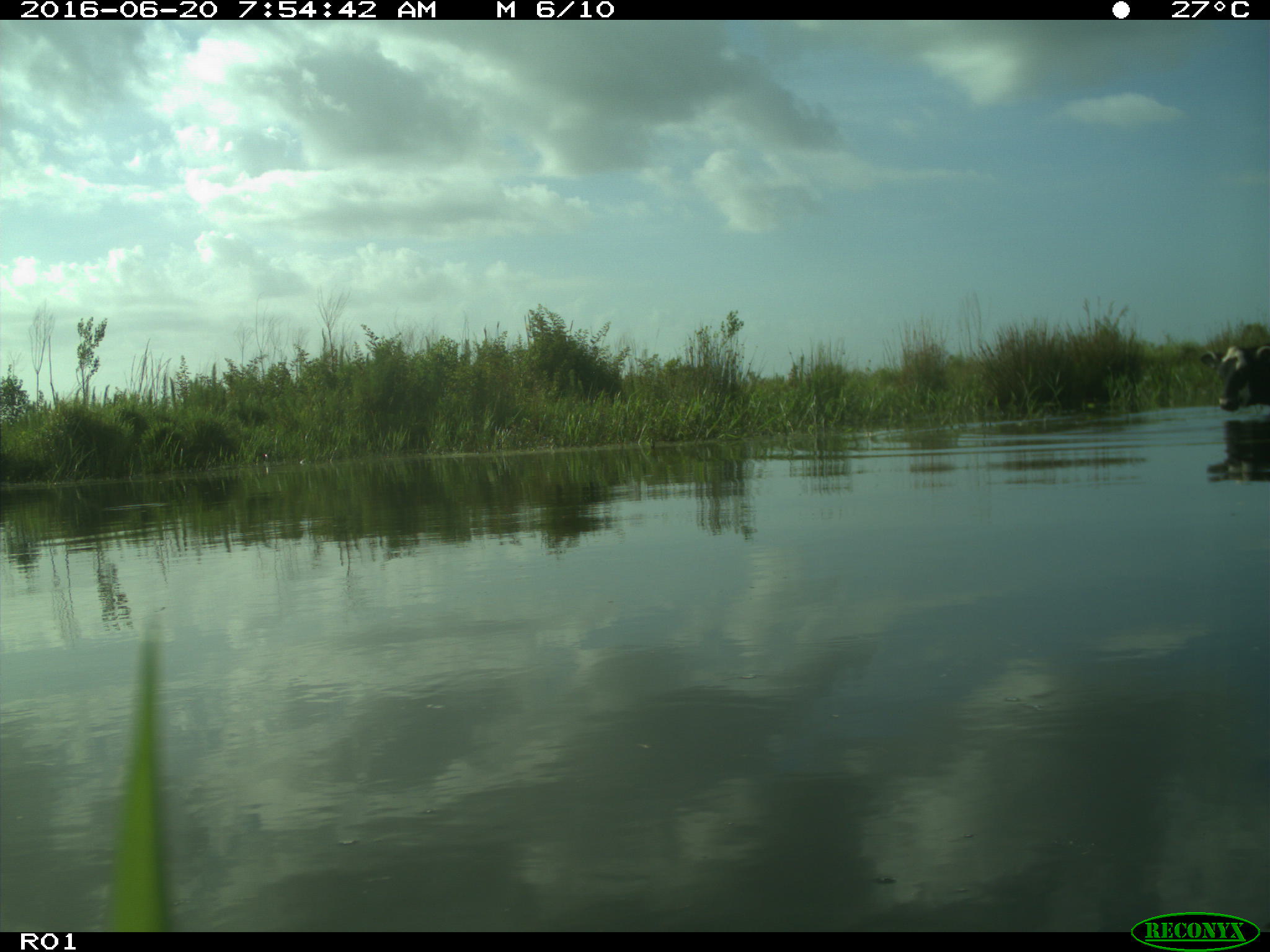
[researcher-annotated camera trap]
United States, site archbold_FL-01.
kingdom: Animalia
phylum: Chordata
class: Mammalia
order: Artiodactyla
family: Bovidae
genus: Bos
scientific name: Bos taurus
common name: domestic cow